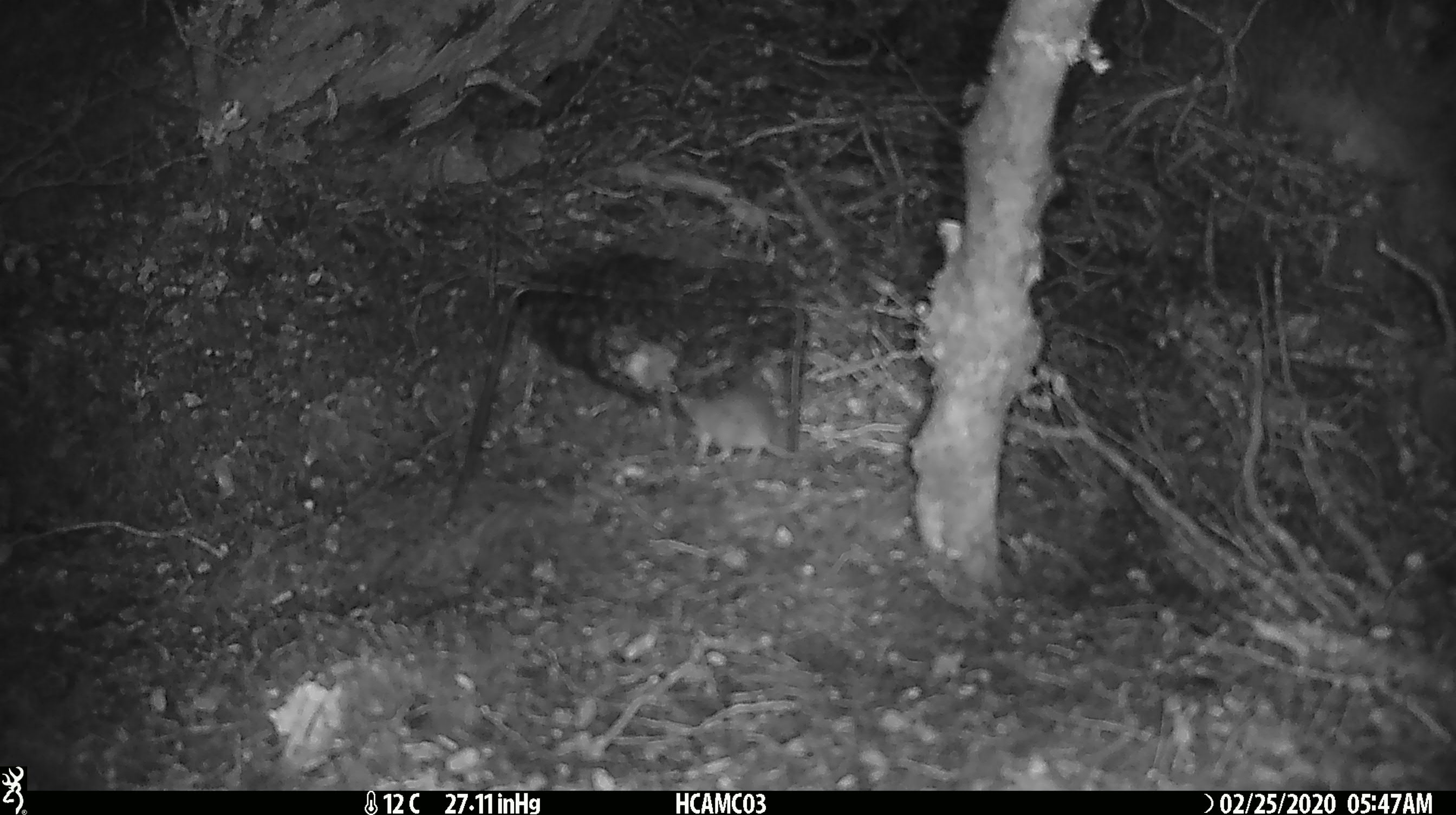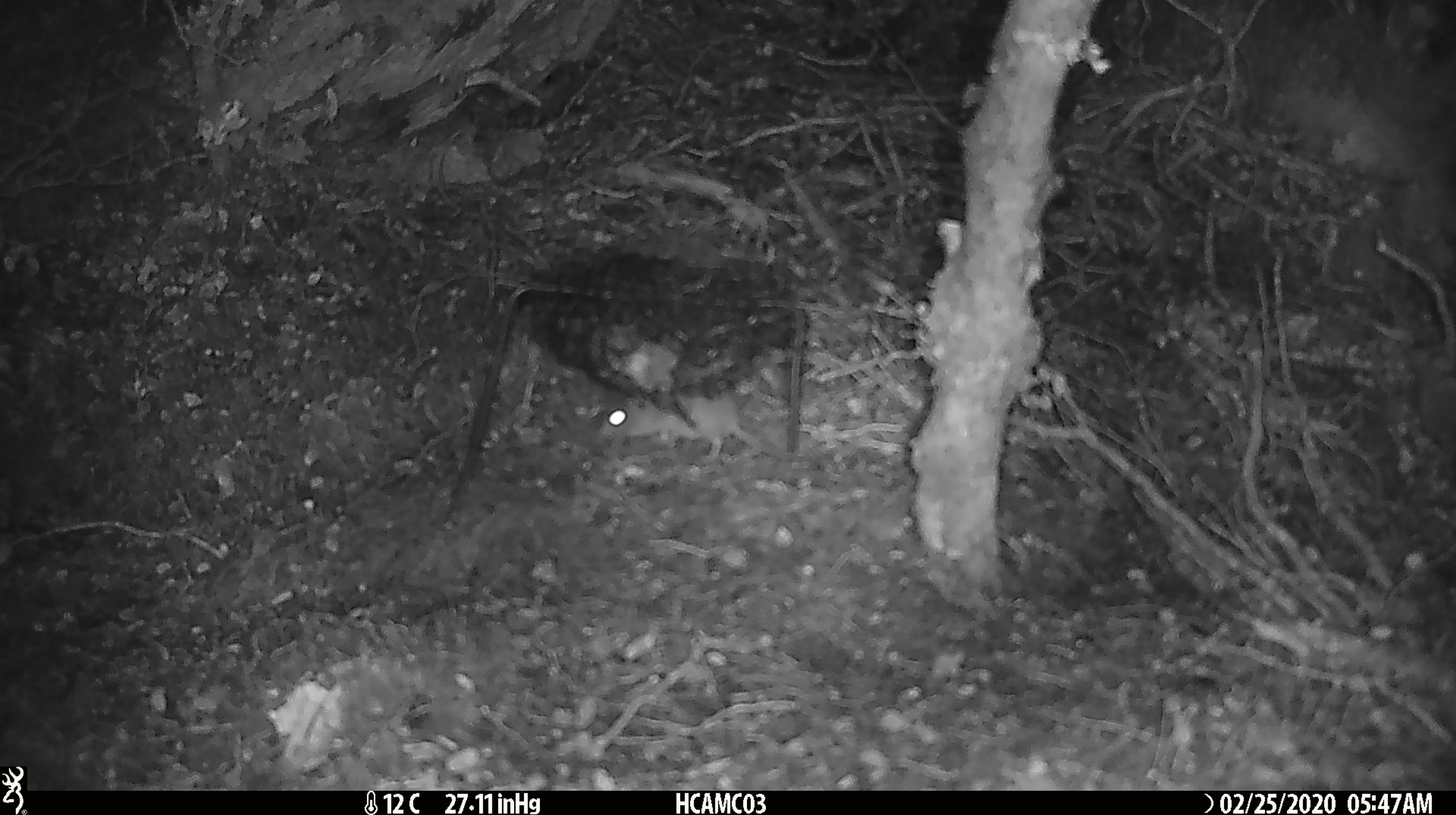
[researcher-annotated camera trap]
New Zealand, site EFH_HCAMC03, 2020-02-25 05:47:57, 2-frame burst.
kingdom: Animalia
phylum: Chordata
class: Mammalia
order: Rodentia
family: Muridae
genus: Mus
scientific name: Mus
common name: mouse